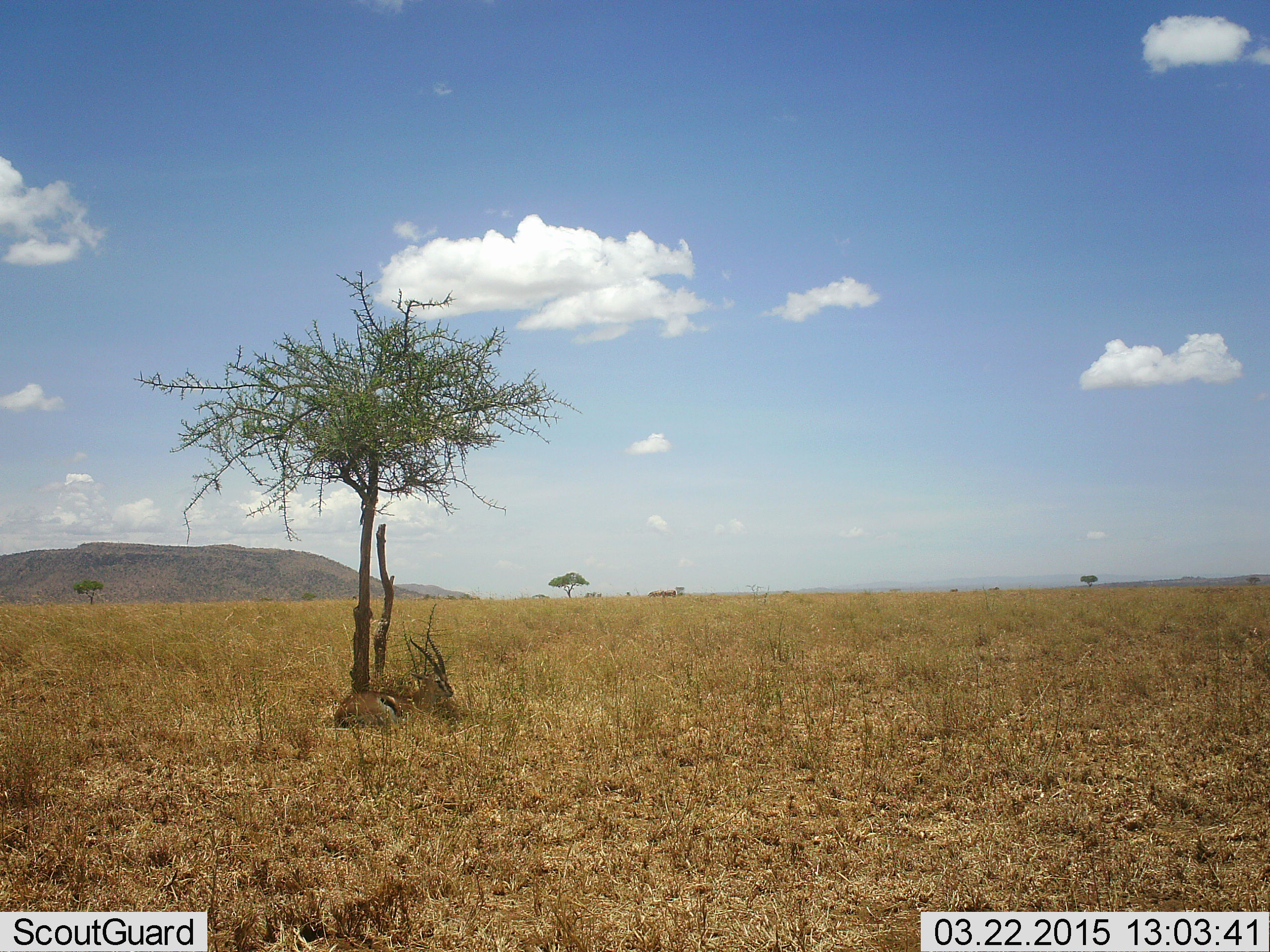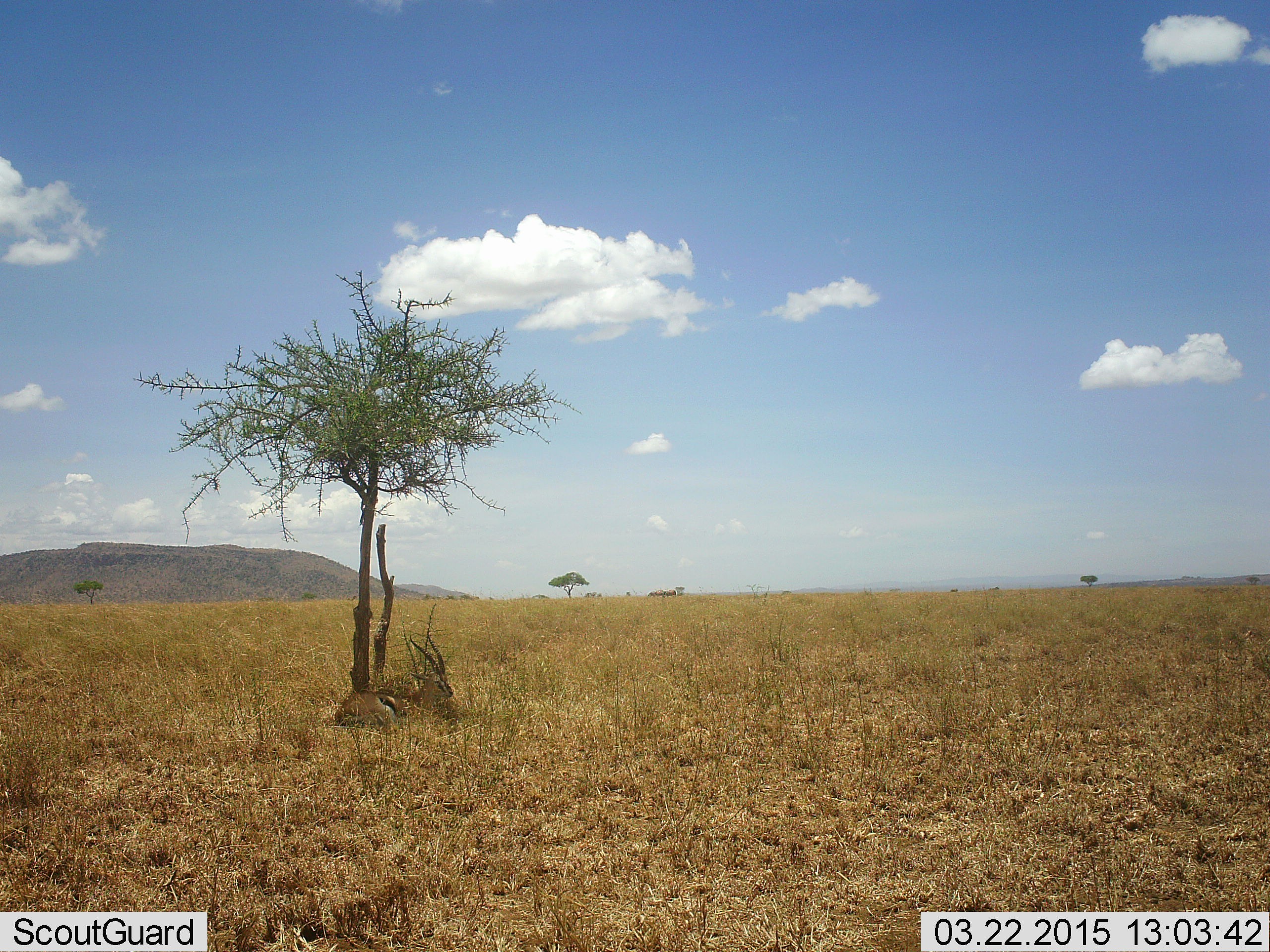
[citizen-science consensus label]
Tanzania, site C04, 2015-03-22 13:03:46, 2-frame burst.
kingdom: Animalia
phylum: Chordata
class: Mammalia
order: Artiodactyla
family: Bovidae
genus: Eudorcas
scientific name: Eudorcas thomsonii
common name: thomson's gazelle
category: gazellethomsons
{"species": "gazellethomsons (thomson's gazelle) (Eudorcas thomsonii)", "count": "1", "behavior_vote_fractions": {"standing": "0%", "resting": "100%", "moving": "0%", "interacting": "0%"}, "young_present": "0%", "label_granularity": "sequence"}